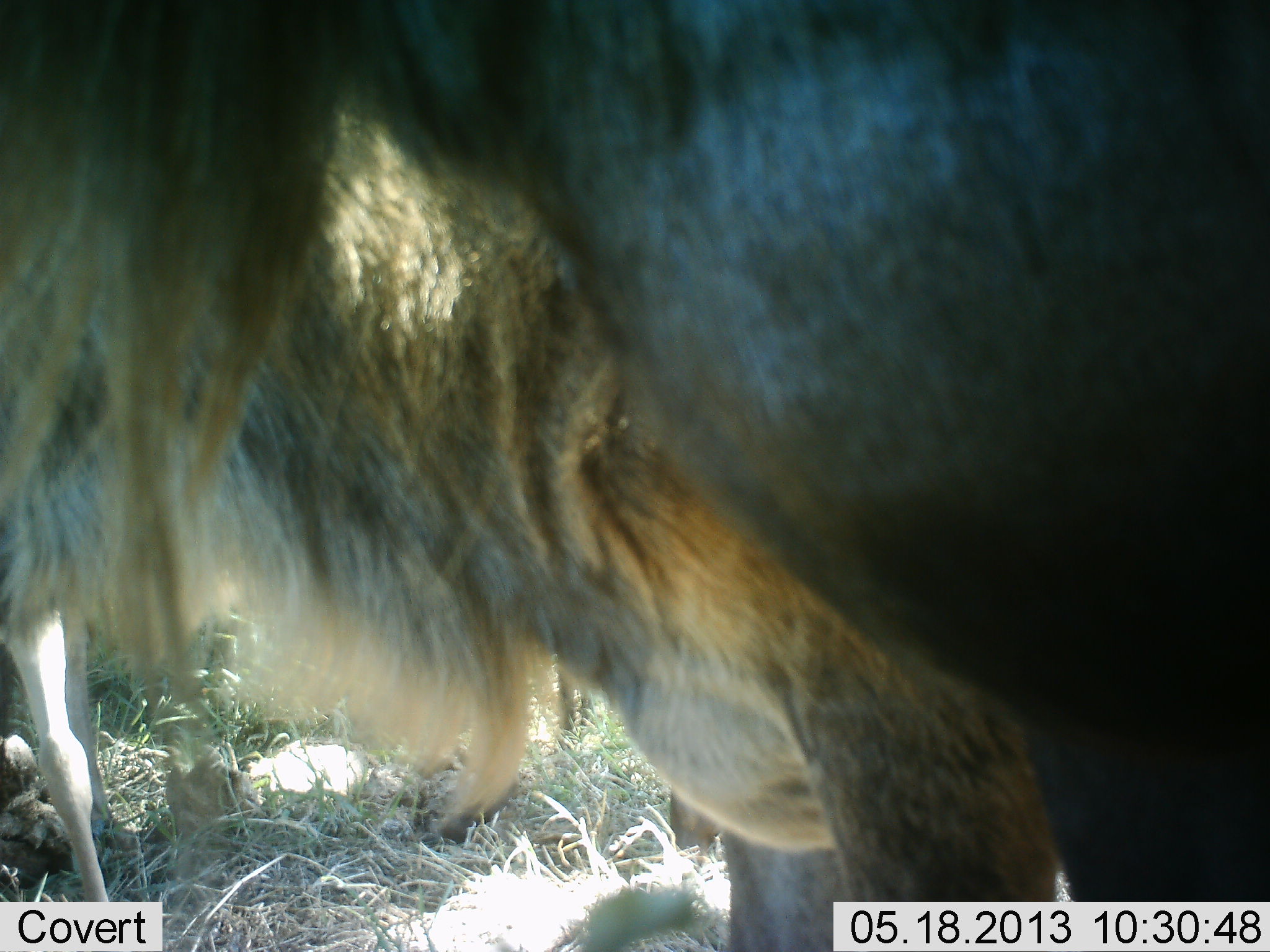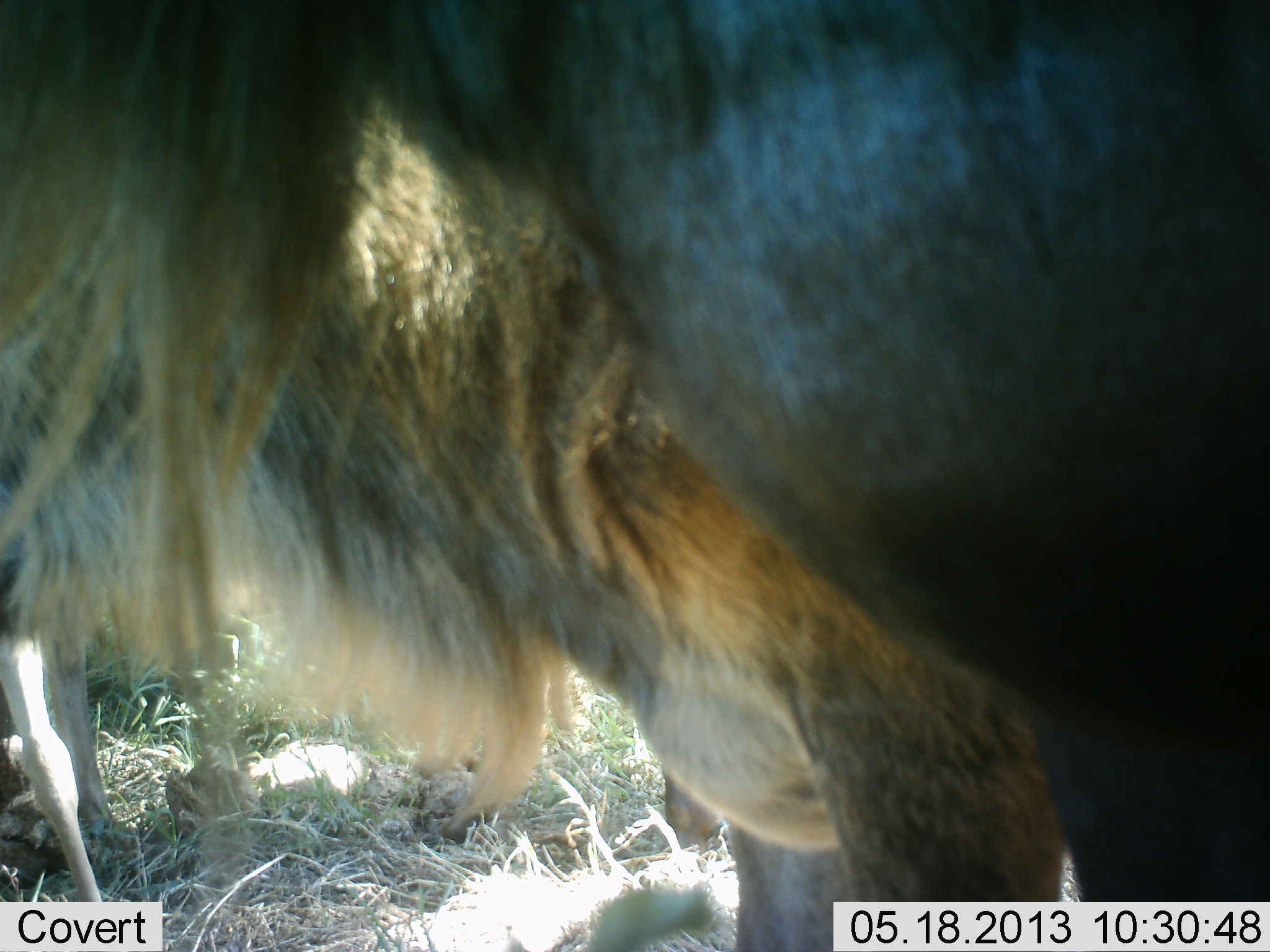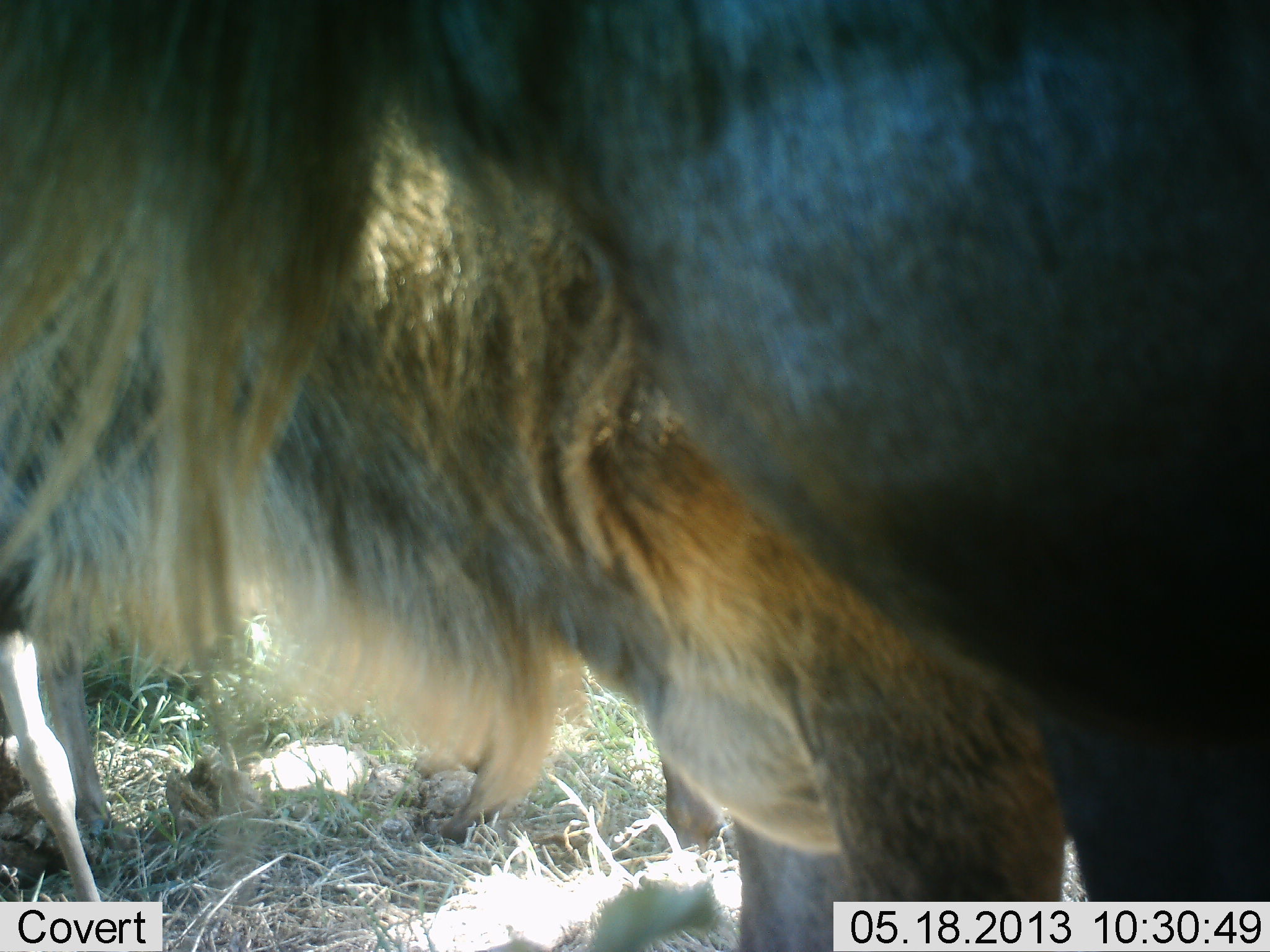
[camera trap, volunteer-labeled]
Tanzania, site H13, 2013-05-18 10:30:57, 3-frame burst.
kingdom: Animalia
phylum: Chordata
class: Mammalia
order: Artiodactyla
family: Bovidae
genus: Connochaetes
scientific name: Connochaetes taurinus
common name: blue wildebeest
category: wildebeest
Wildebeest (blue wildebeest) (Connochaetes taurinus), count 3. Behavior (volunteer vote fractions): standing 100%, resting 0%, moving 0%, interacting 0%. Young present (vote fraction): 0%. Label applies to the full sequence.